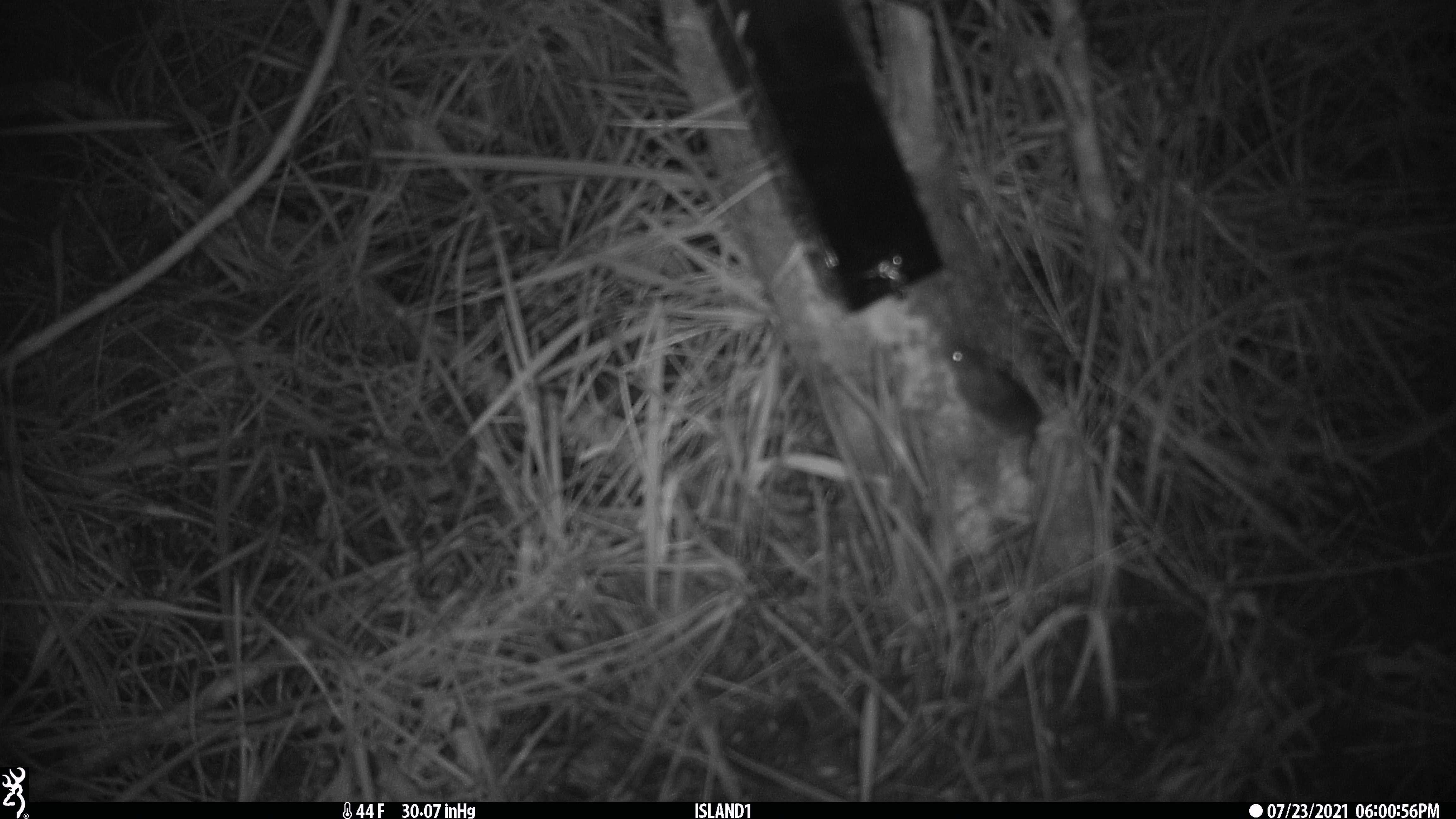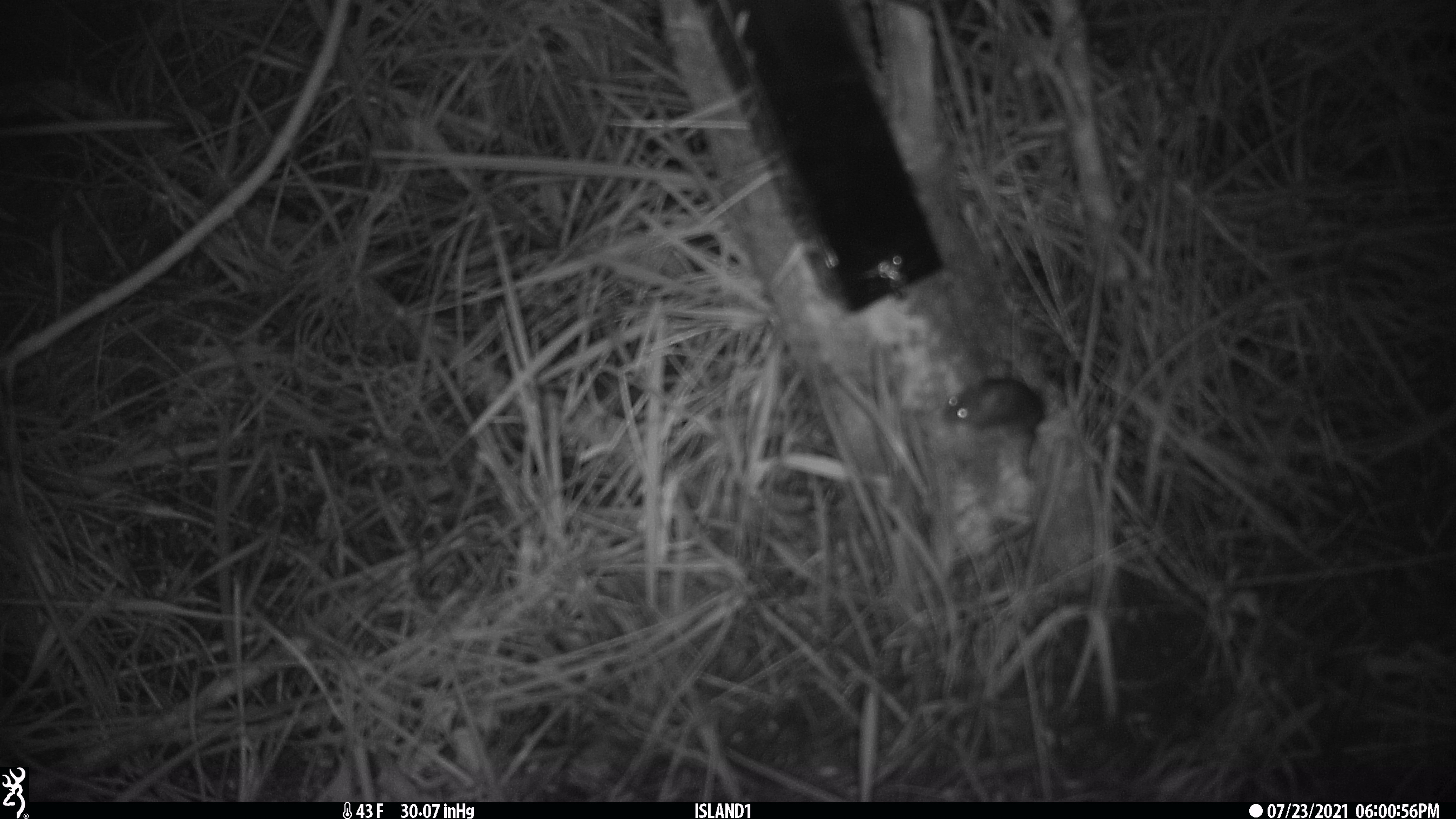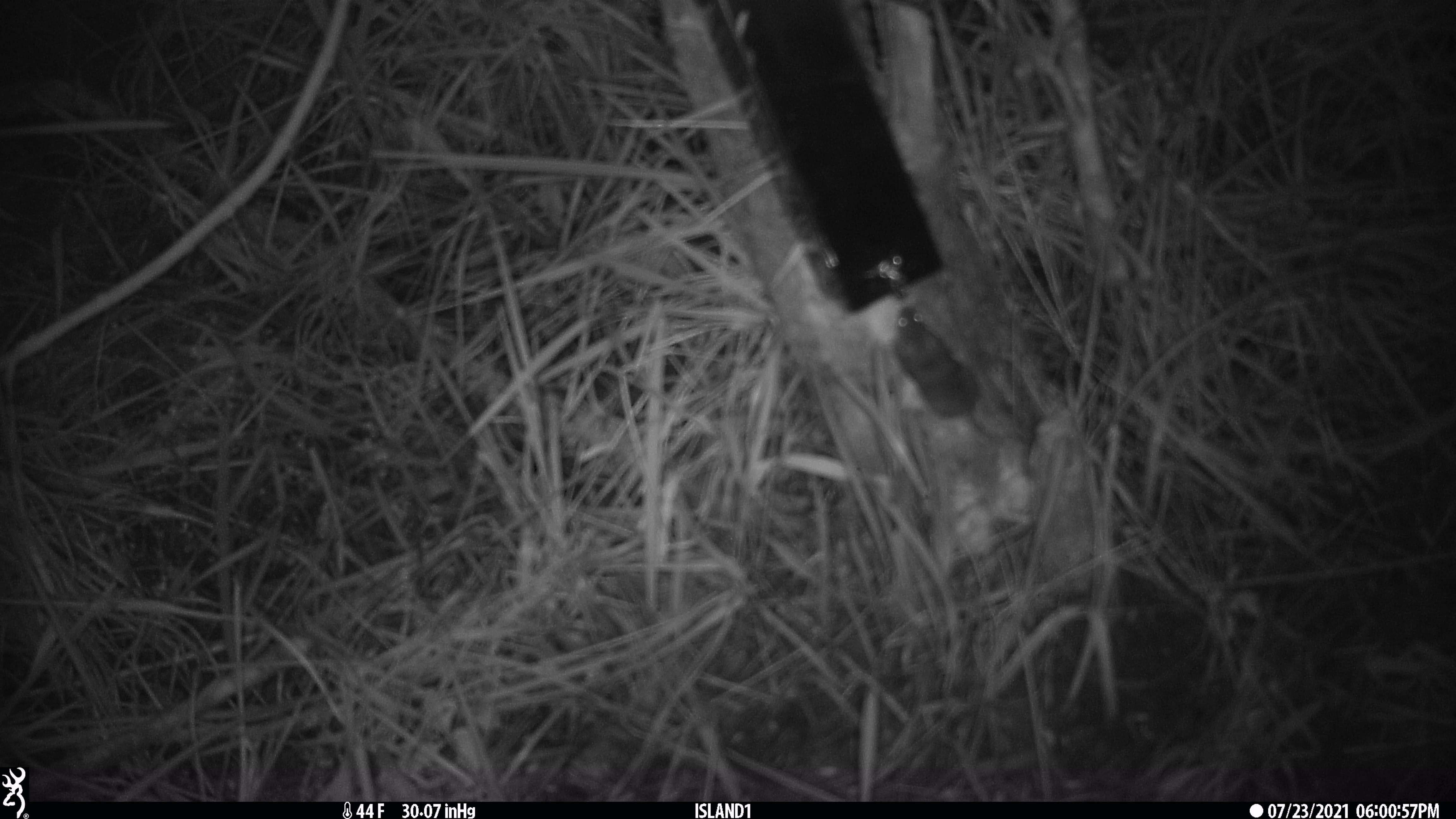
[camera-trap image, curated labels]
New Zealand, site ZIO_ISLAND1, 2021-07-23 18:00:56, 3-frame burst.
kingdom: Animalia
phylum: Chordata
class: Mammalia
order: Rodentia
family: Muridae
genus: Mus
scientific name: Mus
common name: mouse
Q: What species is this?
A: Mouse (Mus).